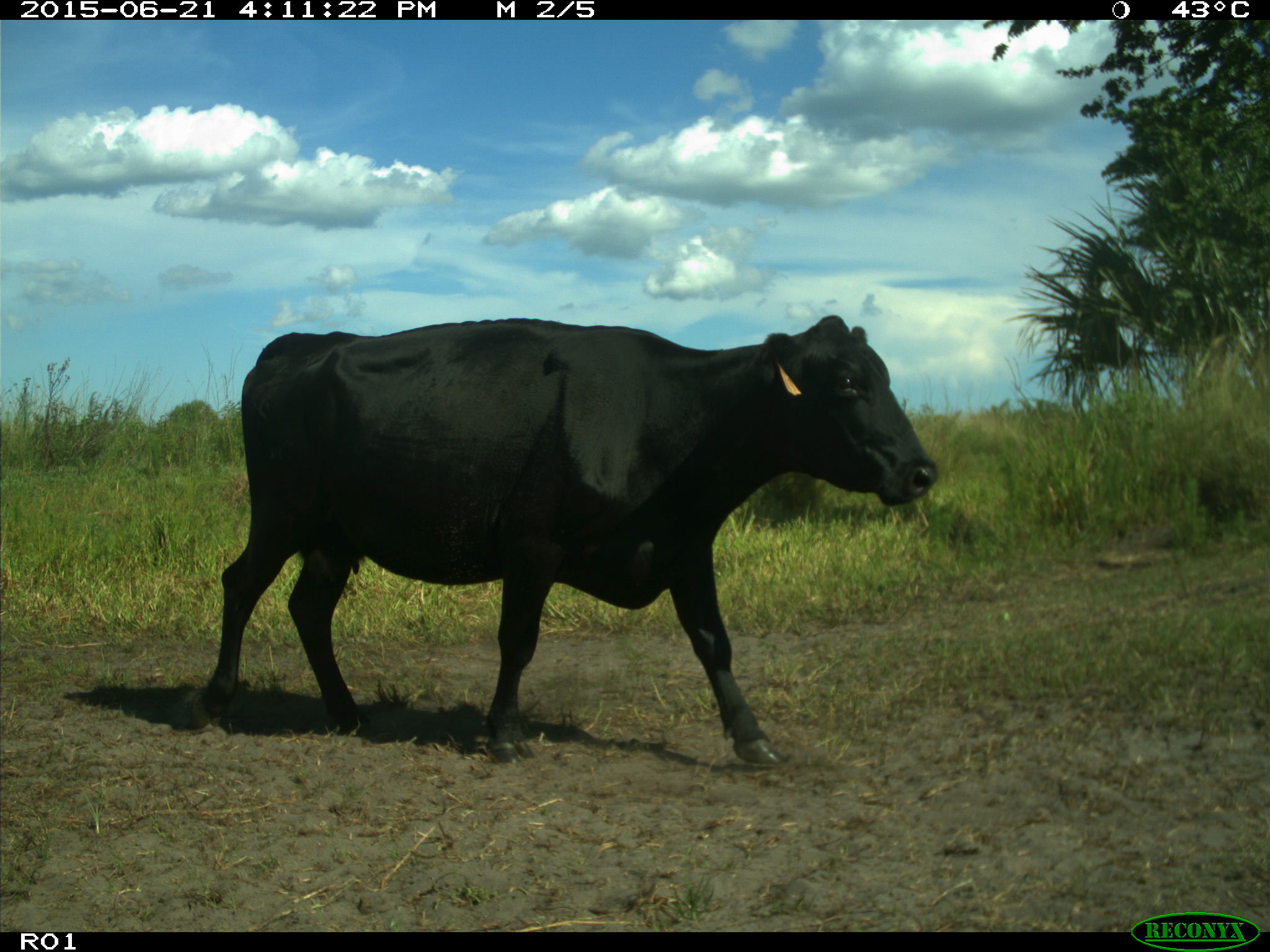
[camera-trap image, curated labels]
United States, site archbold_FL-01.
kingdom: Animalia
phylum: Chordata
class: Mammalia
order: Artiodactyla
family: Bovidae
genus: Bos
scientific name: Bos taurus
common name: domestic cow